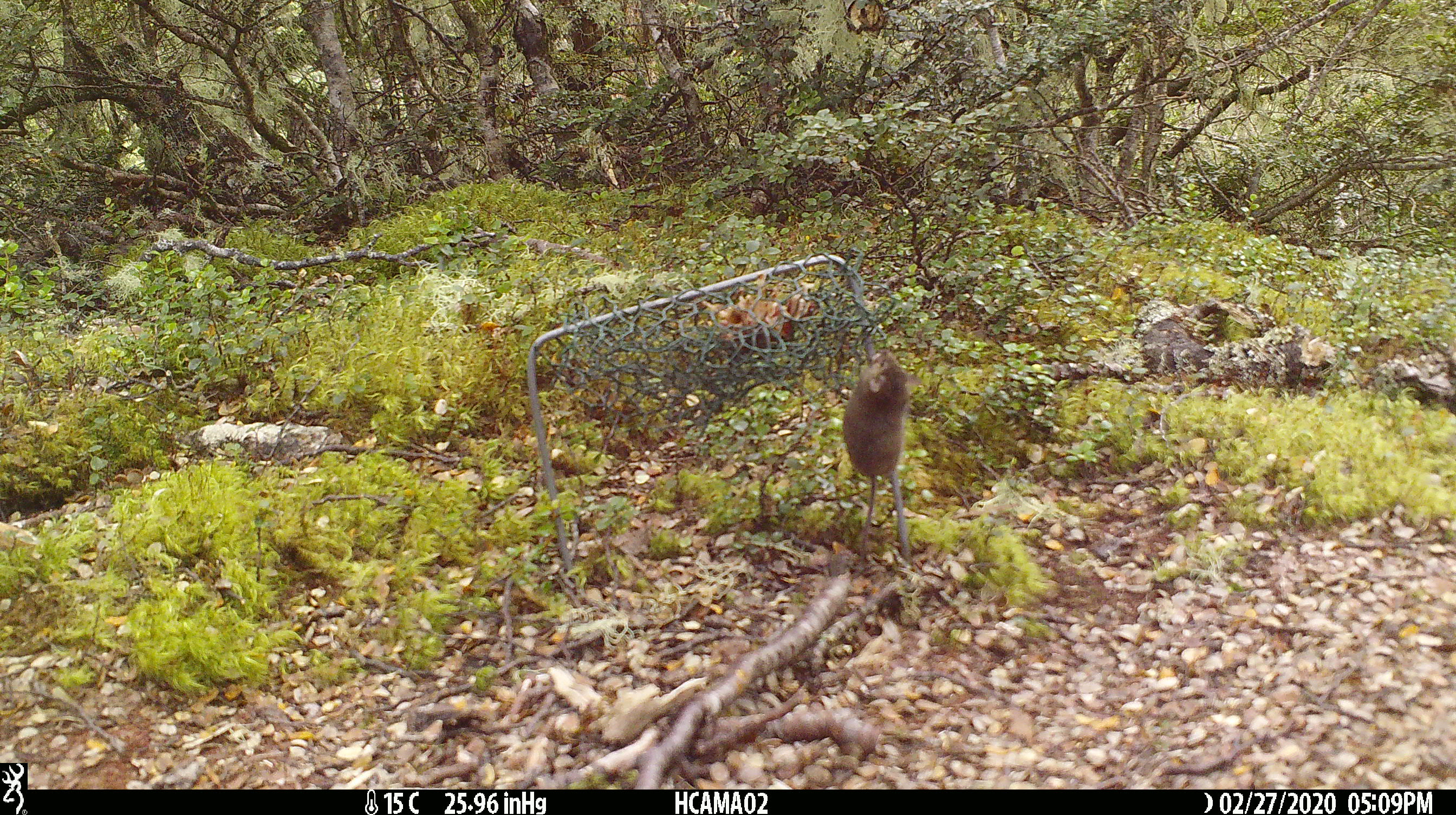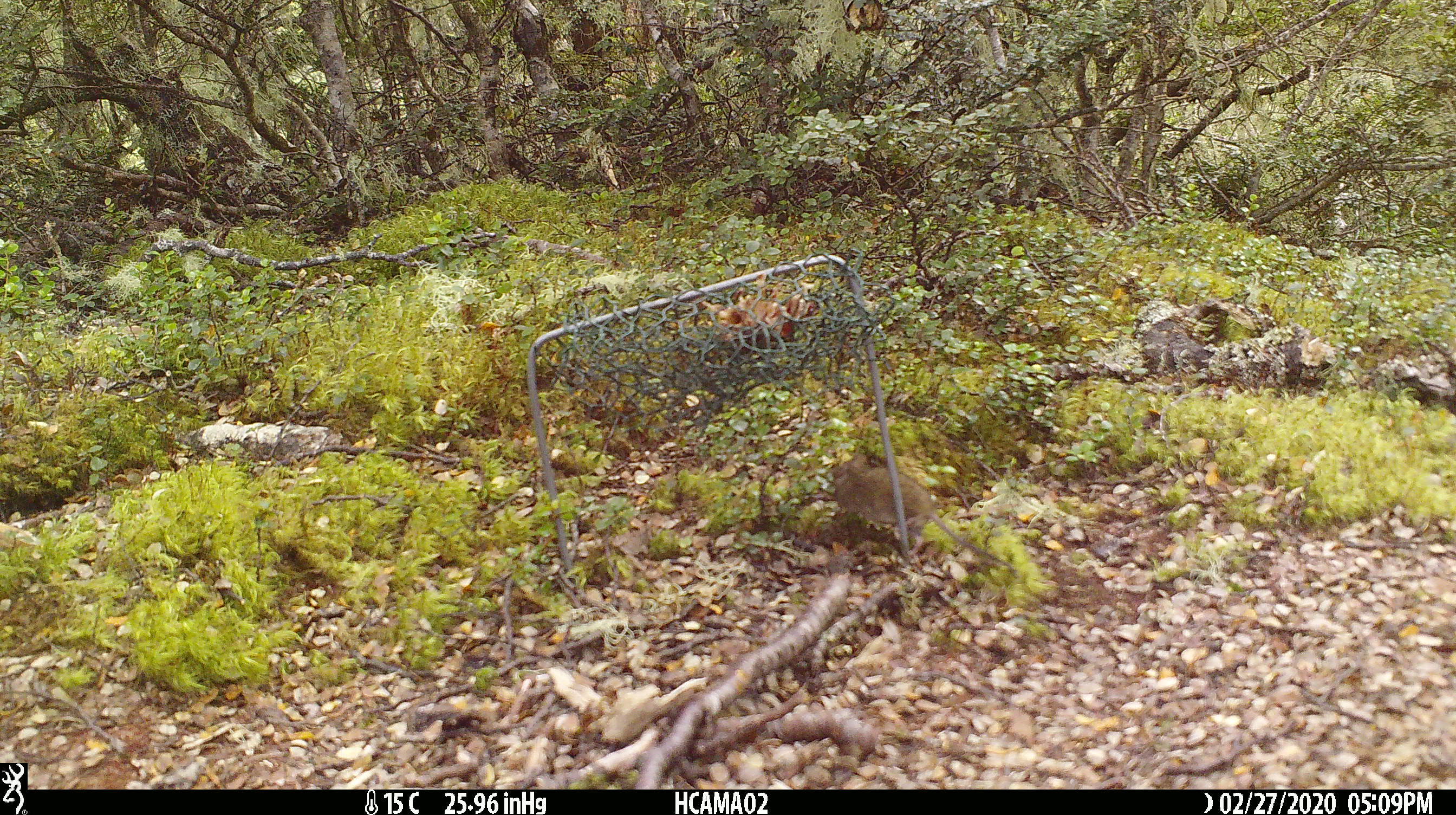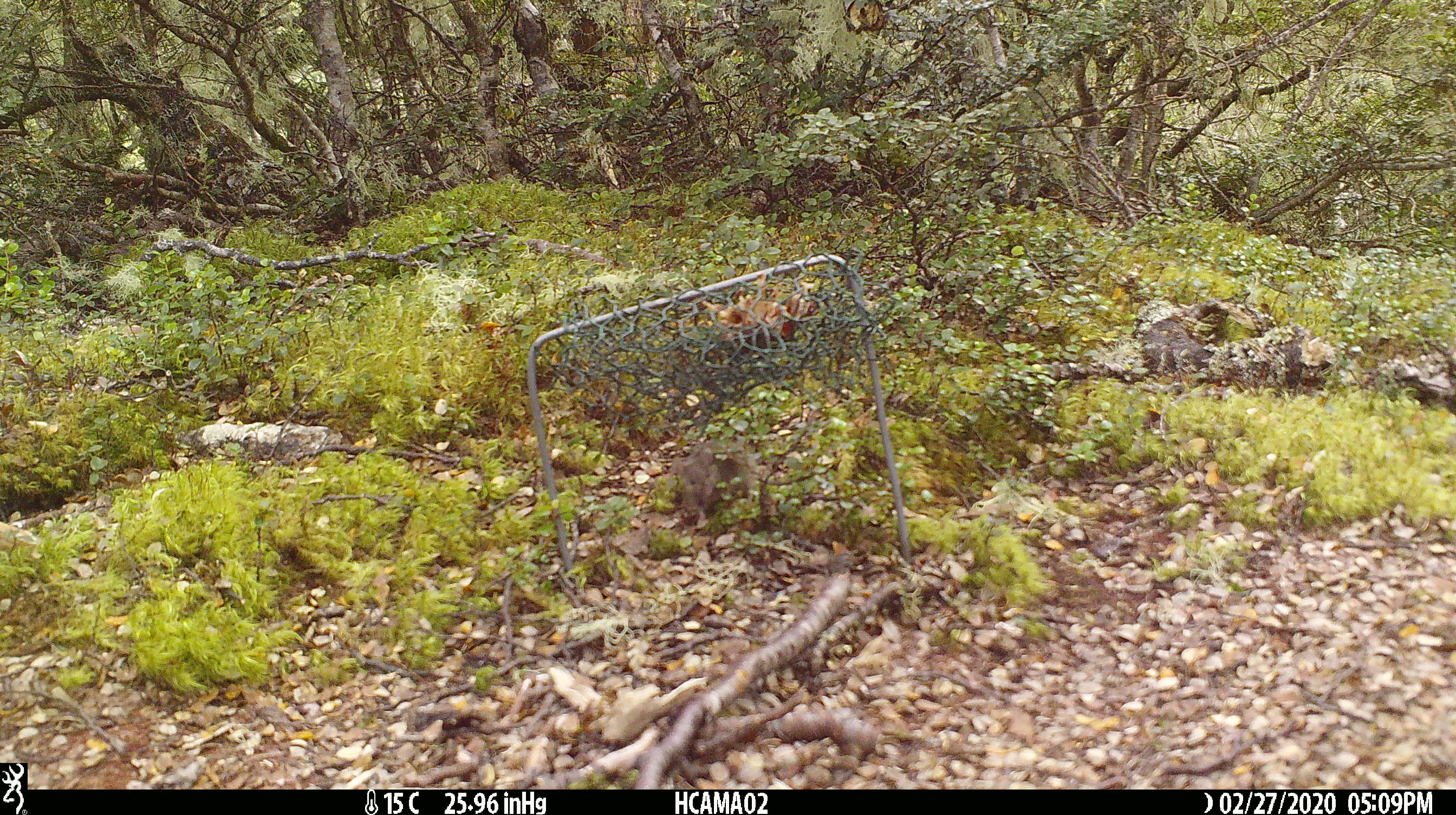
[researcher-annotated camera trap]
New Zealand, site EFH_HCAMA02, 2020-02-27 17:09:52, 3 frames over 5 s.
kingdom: Animalia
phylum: Chordata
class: Mammalia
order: Rodentia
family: Muridae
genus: Mus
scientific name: Mus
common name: mouse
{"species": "mouse (Mus)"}